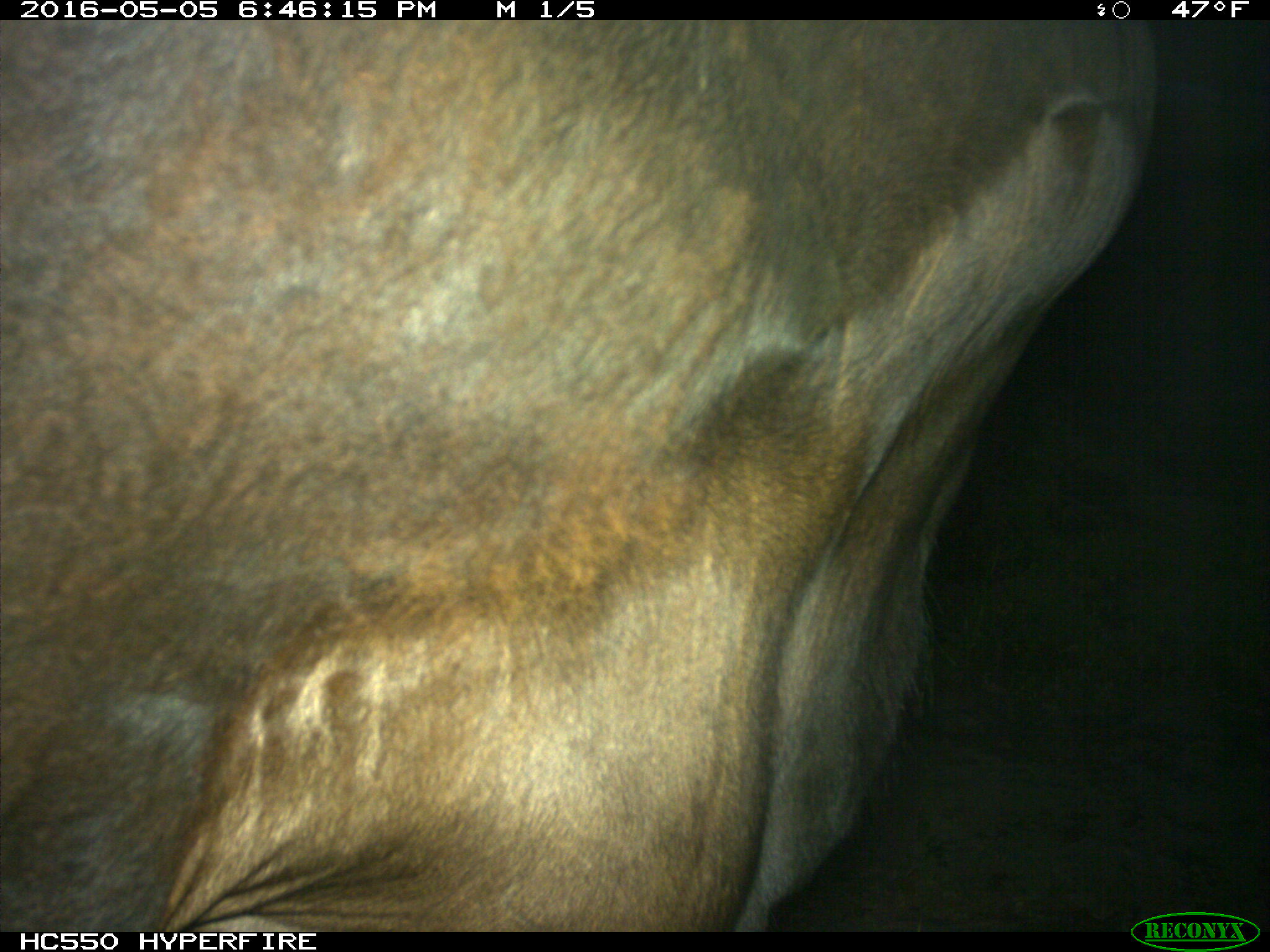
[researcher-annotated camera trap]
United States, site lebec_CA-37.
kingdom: Animalia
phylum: Chordata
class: Mammalia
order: Artiodactyla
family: Bovidae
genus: Bos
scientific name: Bos taurus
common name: domestic cow